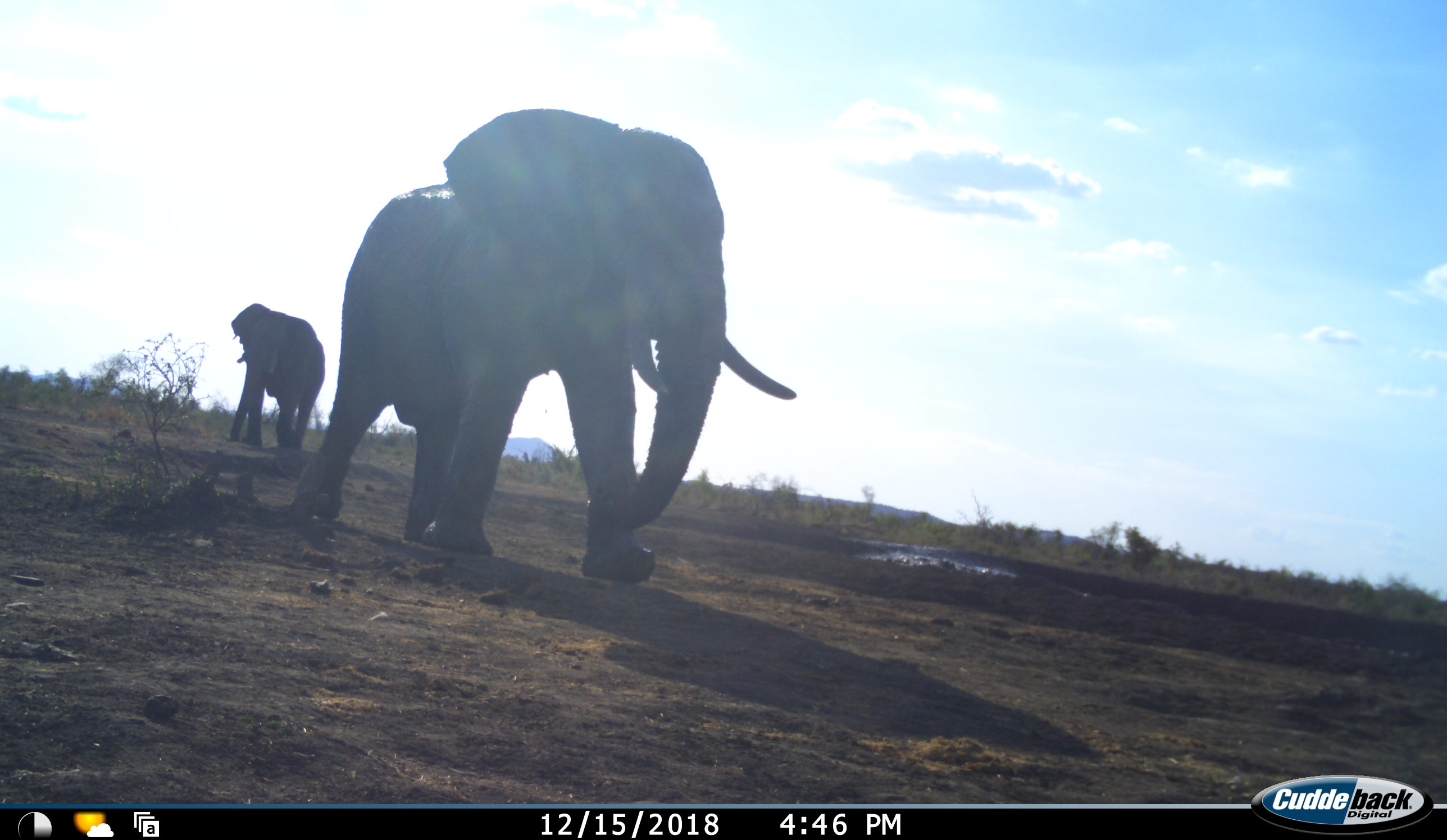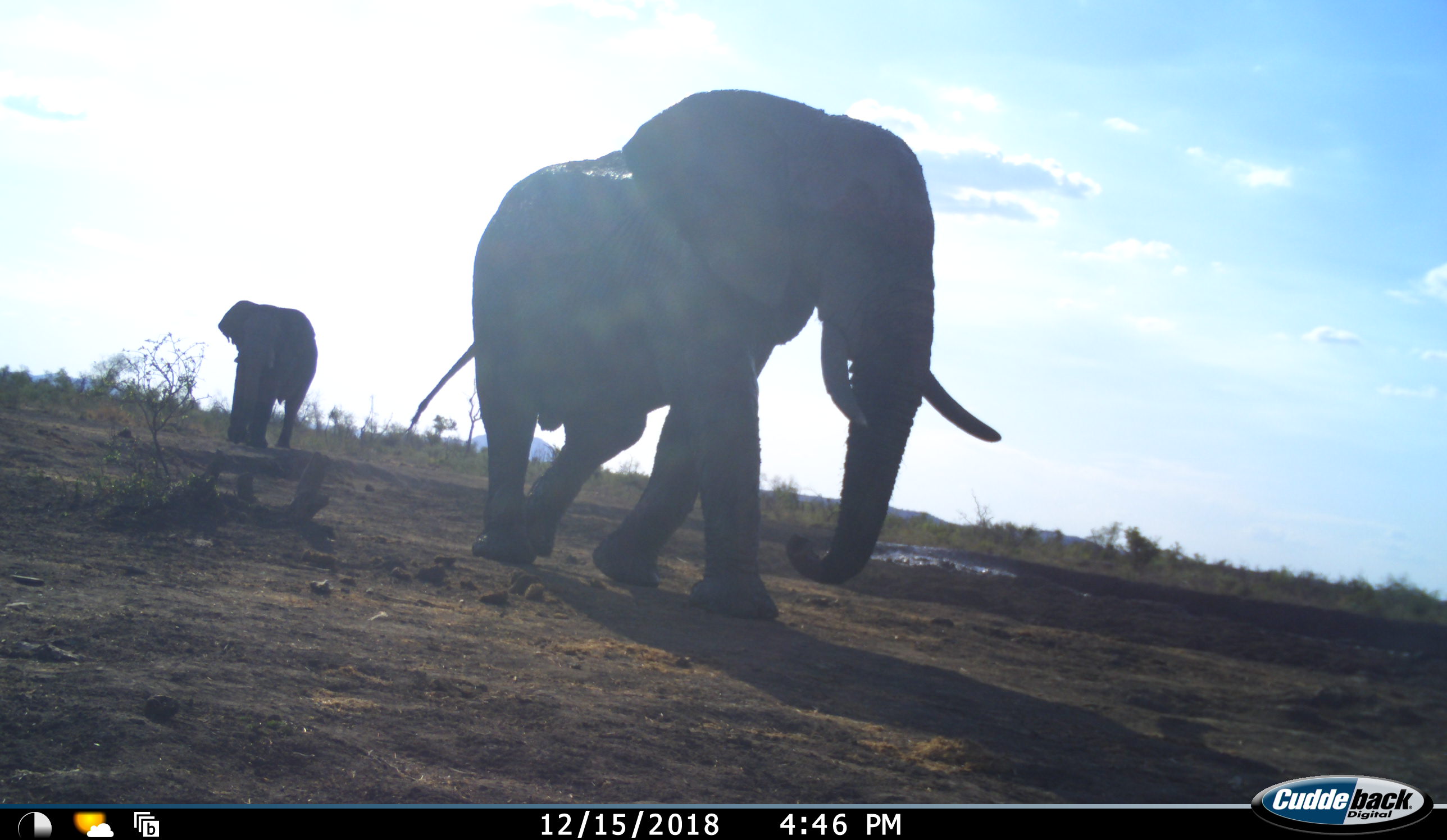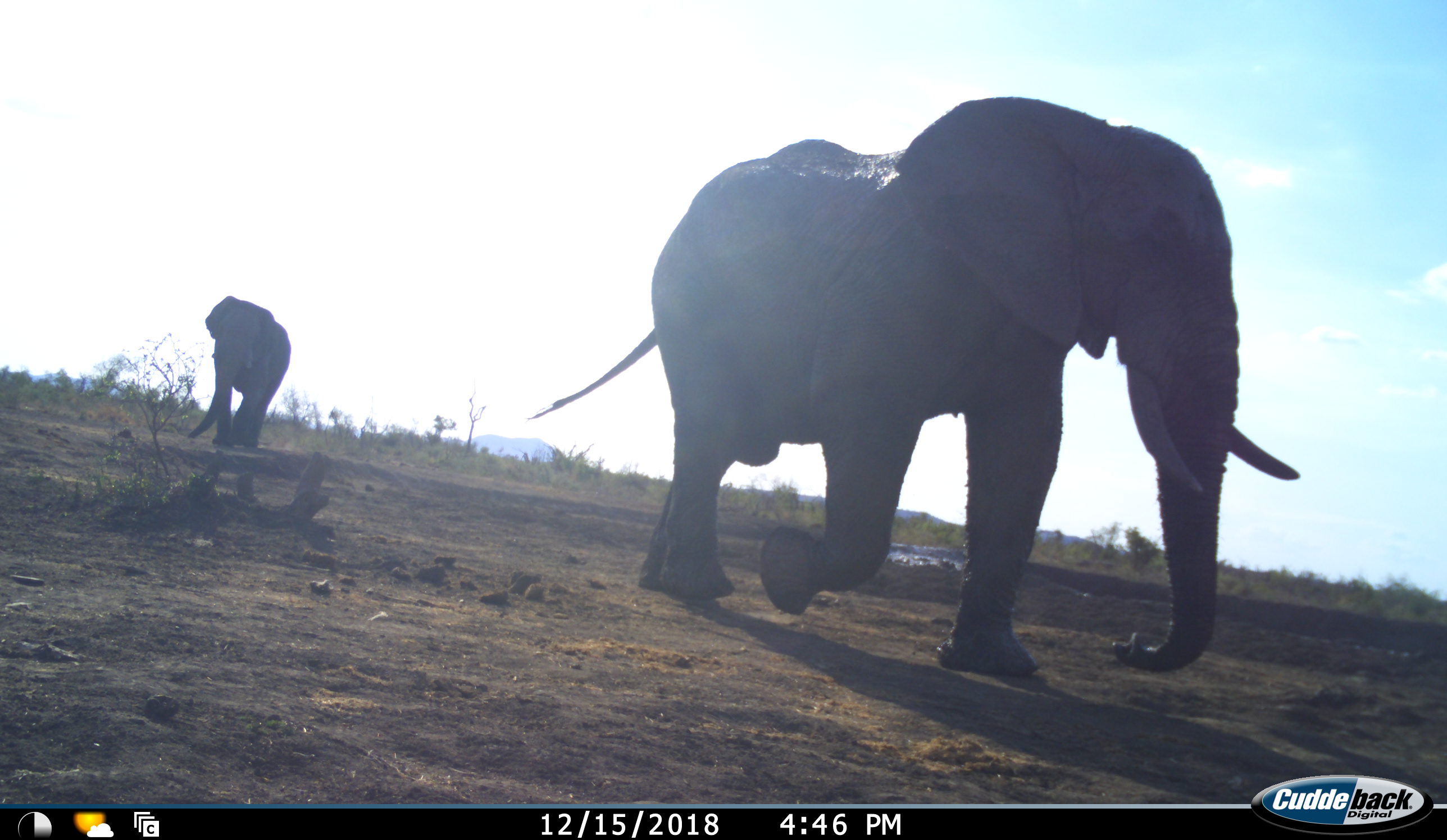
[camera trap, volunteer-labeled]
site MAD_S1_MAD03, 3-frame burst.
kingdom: Animalia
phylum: Chordata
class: Mammalia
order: Proboscidea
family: Elephantidae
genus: Loxodonta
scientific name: Loxodonta africana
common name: african bush elephant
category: elephant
Elephant (african bush elephant) (Loxodonta africana), count 2. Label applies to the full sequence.